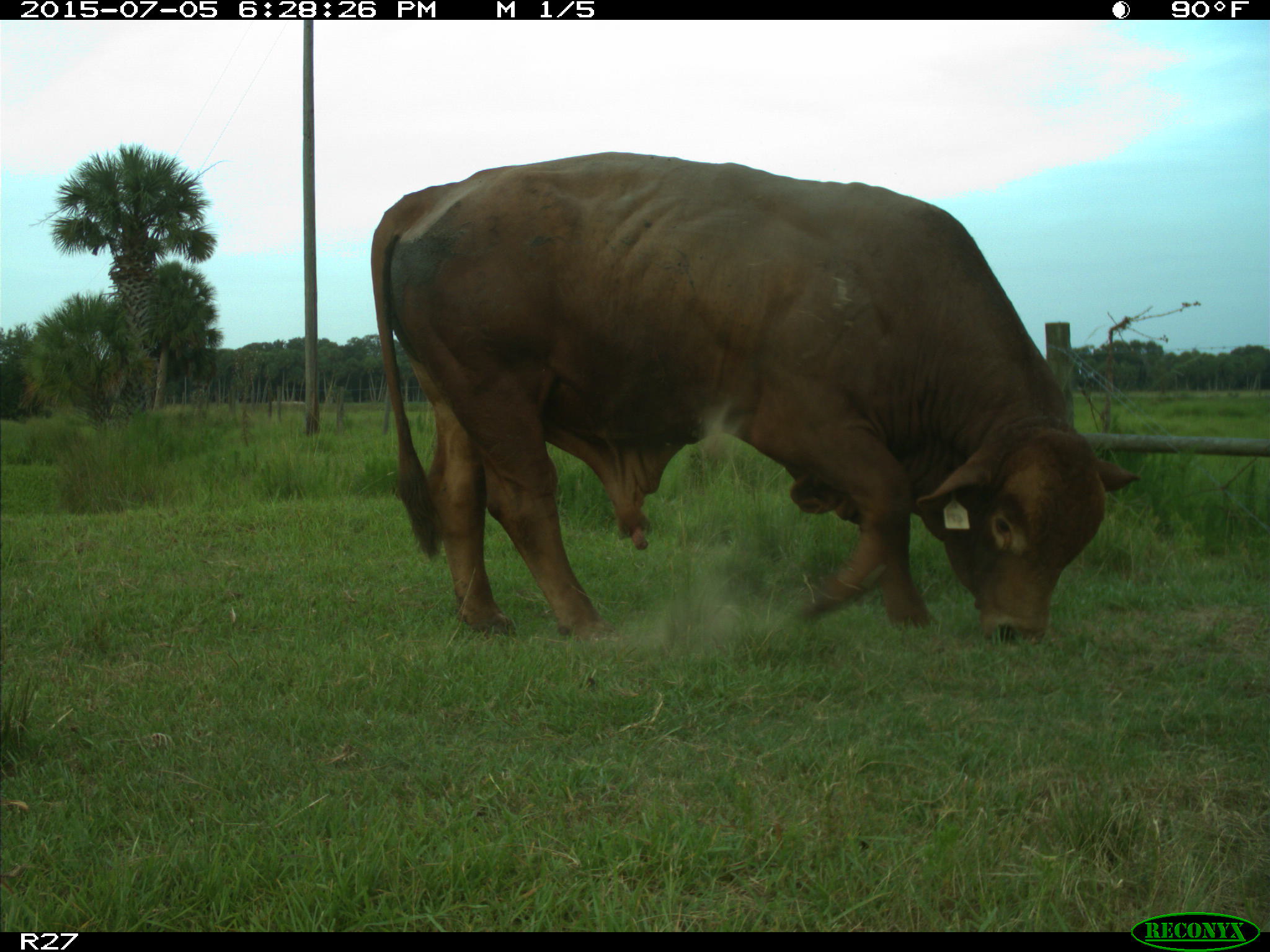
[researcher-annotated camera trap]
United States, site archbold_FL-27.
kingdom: Animalia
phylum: Chordata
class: Mammalia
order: Artiodactyla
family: Bovidae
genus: Bos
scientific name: Bos taurus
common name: domestic cow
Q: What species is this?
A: Bos taurus (domestic cow).